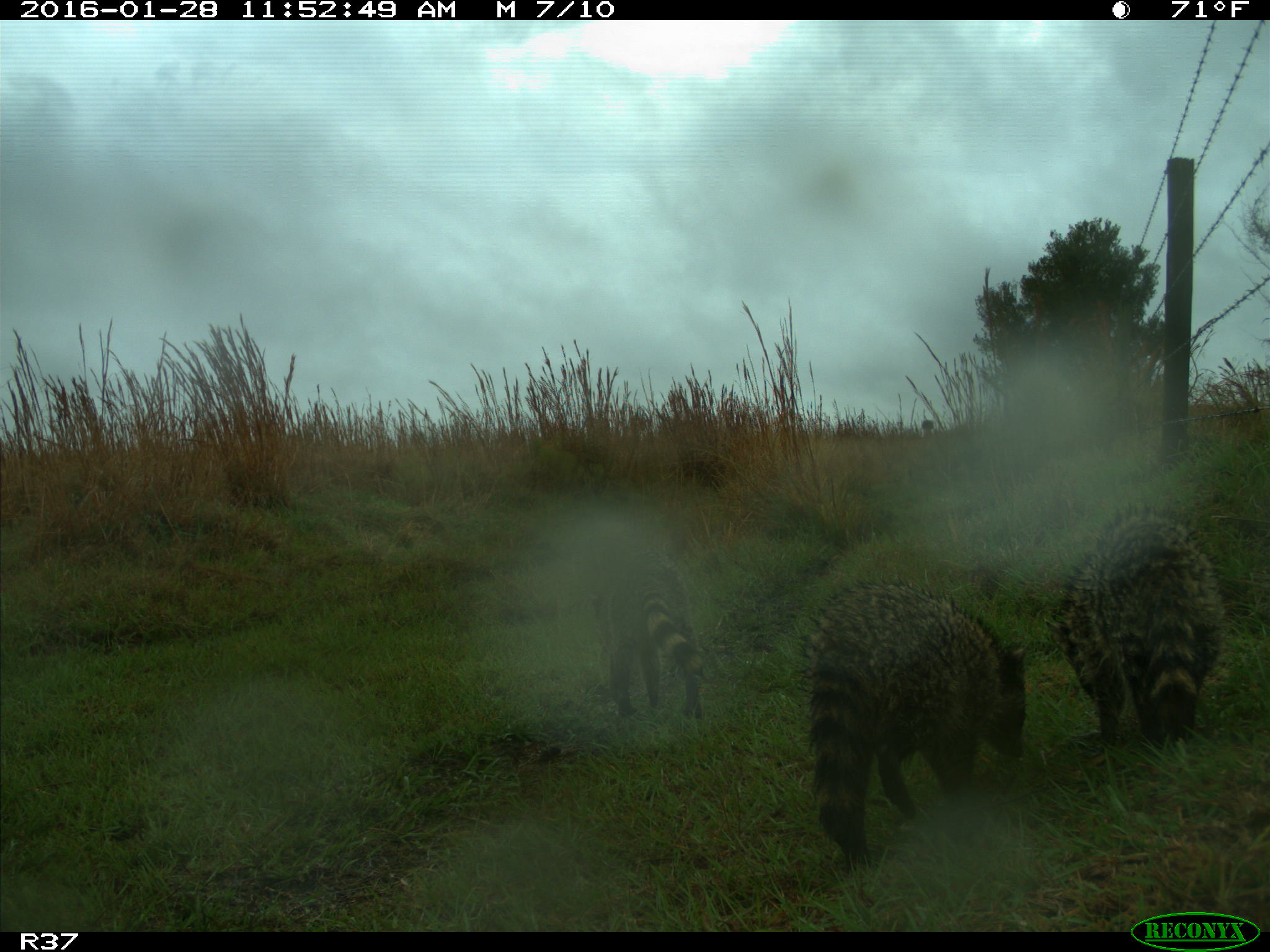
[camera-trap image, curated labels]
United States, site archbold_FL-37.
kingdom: Animalia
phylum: Chordata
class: Mammalia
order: Carnivora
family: Procyonidae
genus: Procyon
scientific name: Procyon lotor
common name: common raccoon